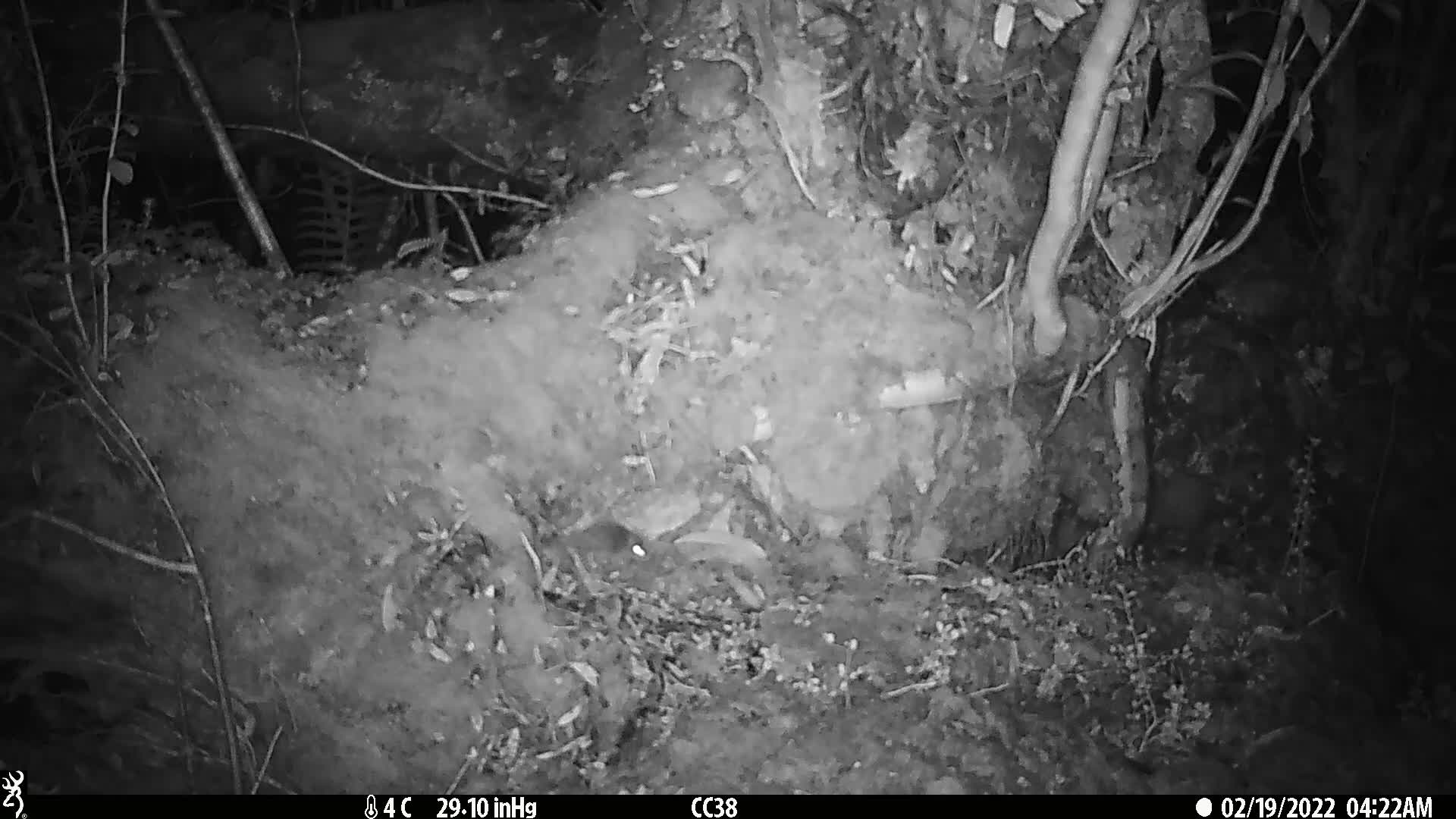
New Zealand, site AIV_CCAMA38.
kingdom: Animalia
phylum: Chordata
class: Mammalia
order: Rodentia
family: Muridae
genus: Mus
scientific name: Mus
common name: mouse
Mouse (Mus).